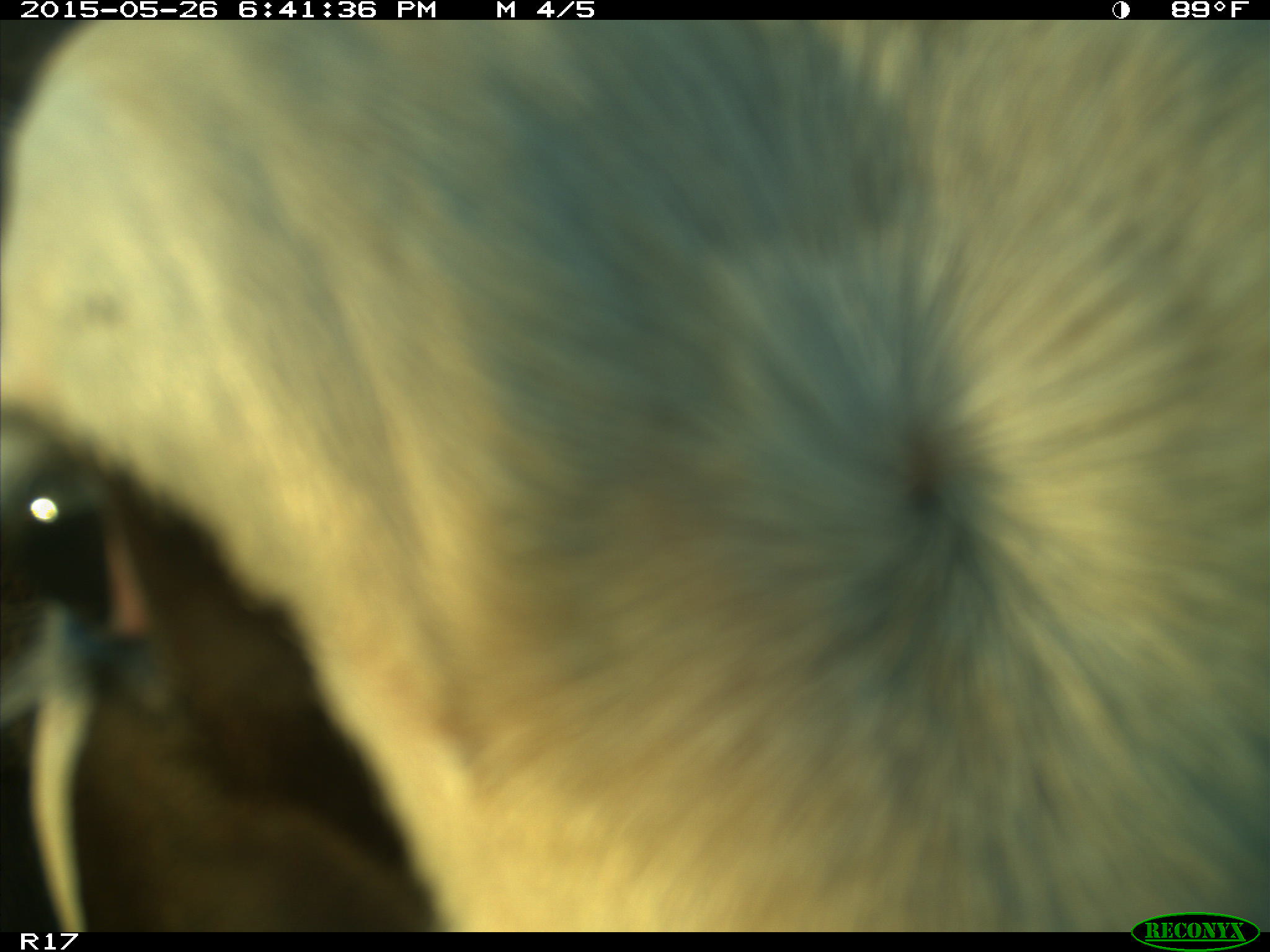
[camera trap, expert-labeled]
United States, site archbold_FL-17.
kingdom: Animalia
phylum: Chordata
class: Mammalia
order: Artiodactyla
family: Bovidae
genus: Bos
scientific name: Bos taurus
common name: domestic cow